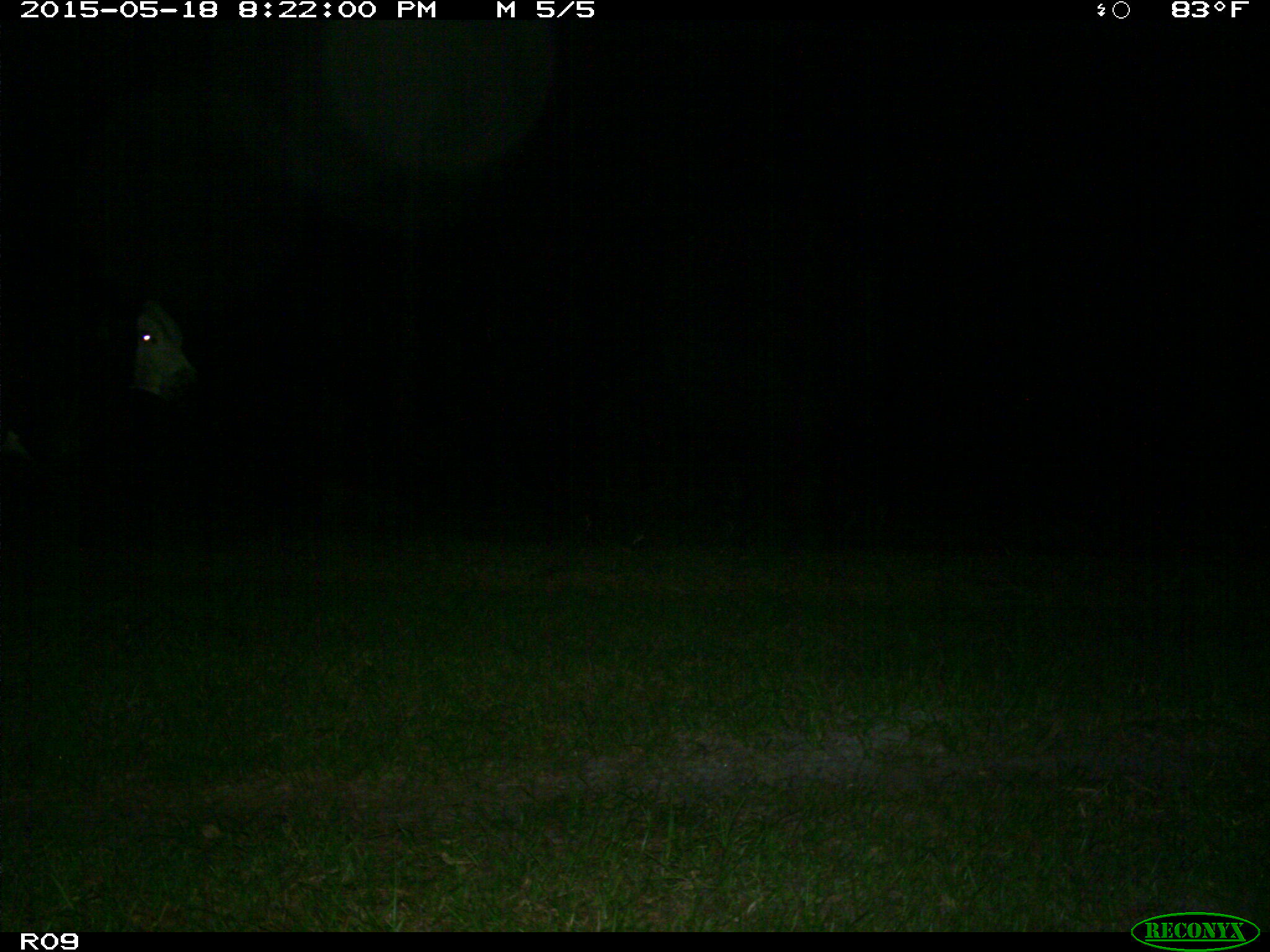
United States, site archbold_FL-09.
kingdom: Animalia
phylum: Chordata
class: Mammalia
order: Artiodactyla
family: Bovidae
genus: Bos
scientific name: Bos taurus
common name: domestic cow